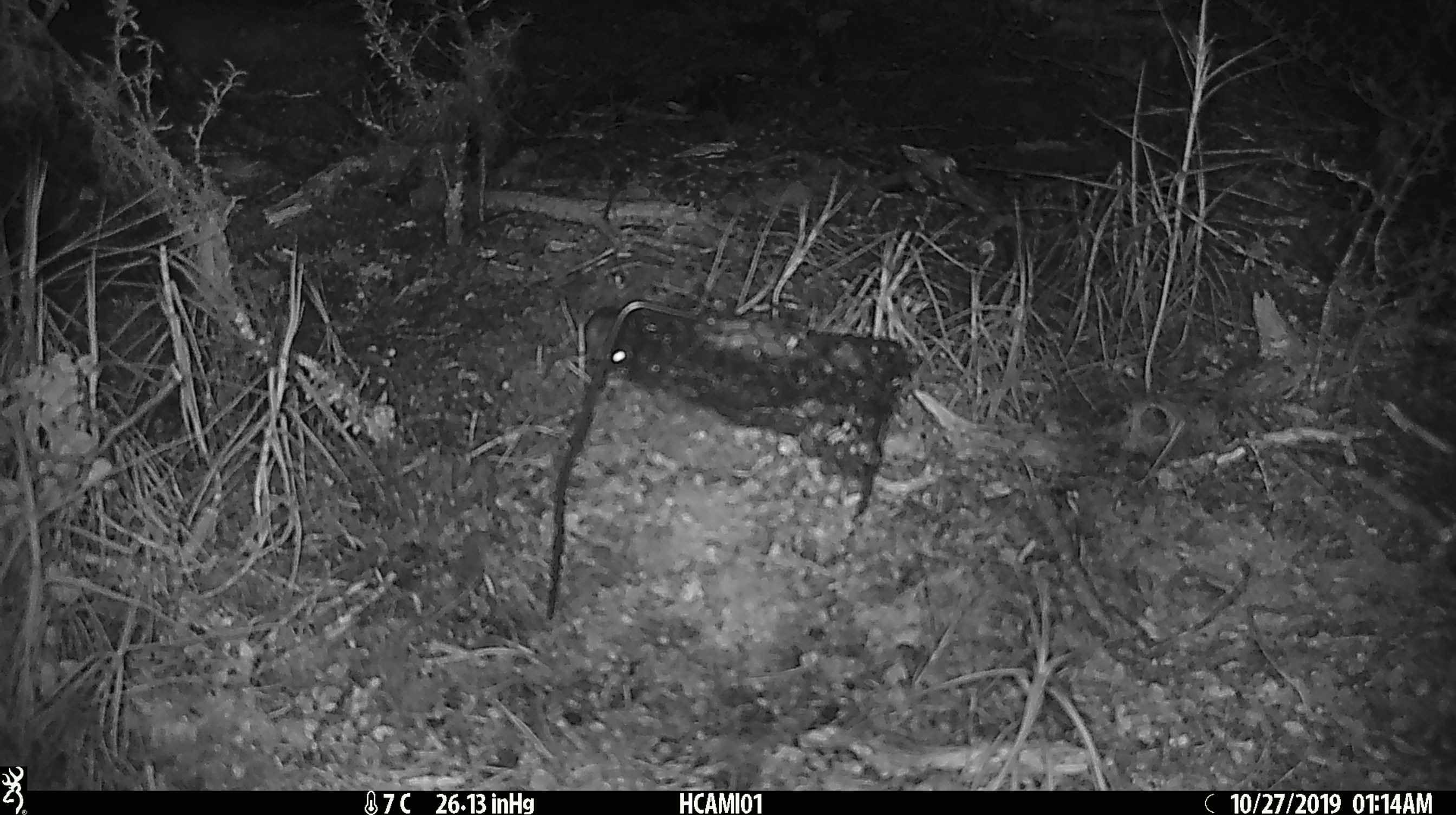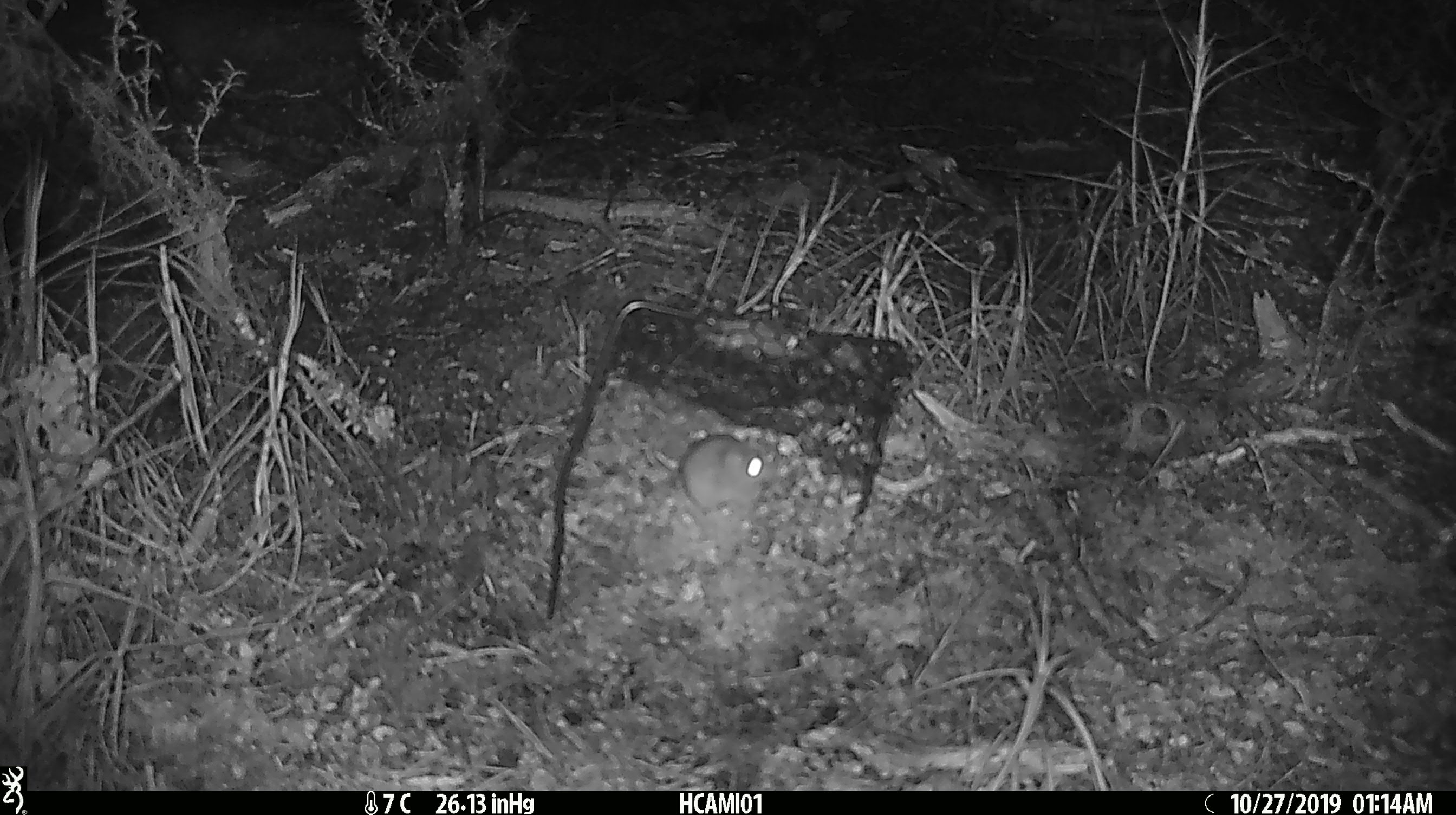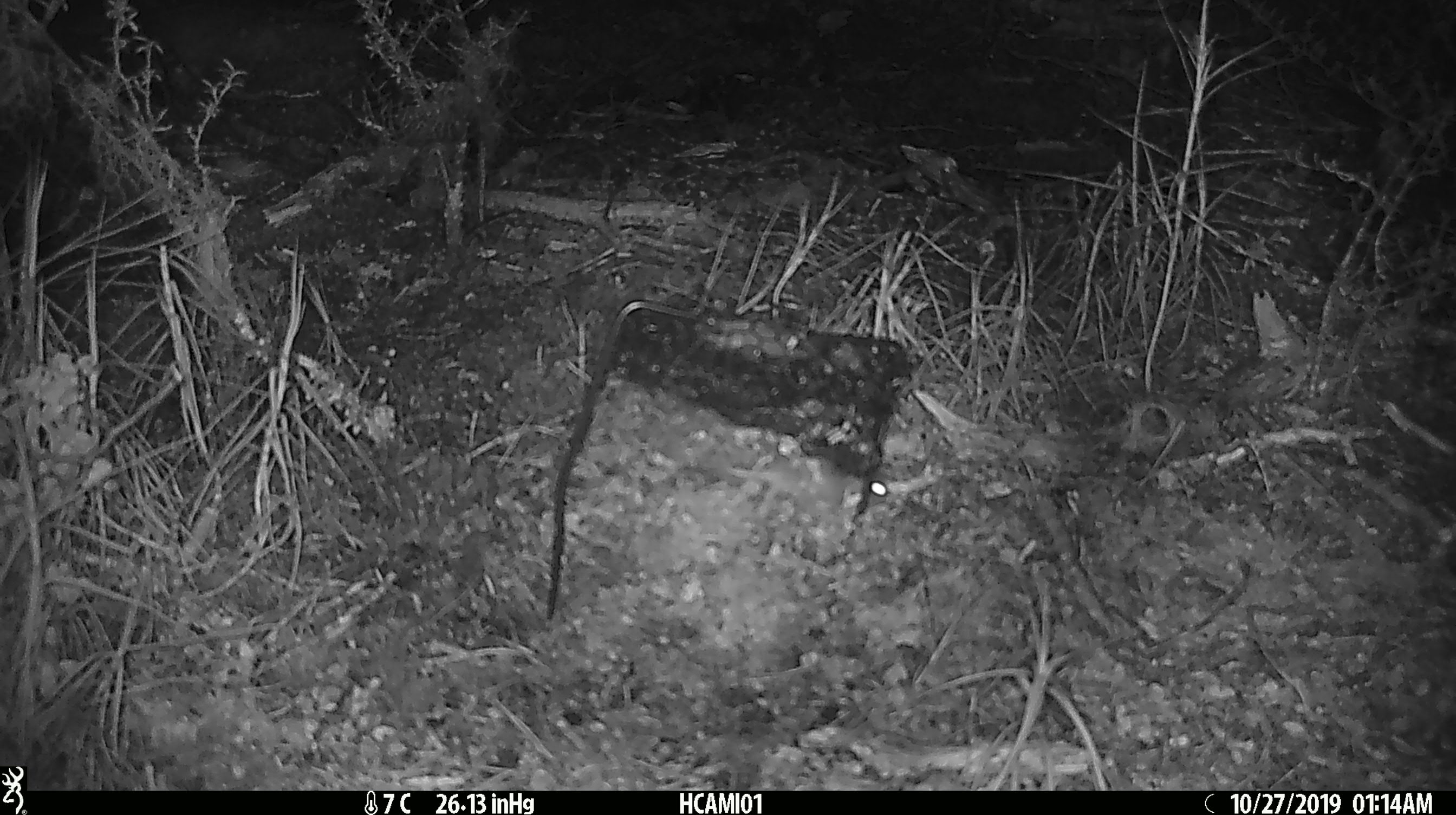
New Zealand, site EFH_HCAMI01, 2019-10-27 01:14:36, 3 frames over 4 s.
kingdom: Animalia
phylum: Chordata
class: Mammalia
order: Rodentia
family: Muridae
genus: Mus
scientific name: Mus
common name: mouse